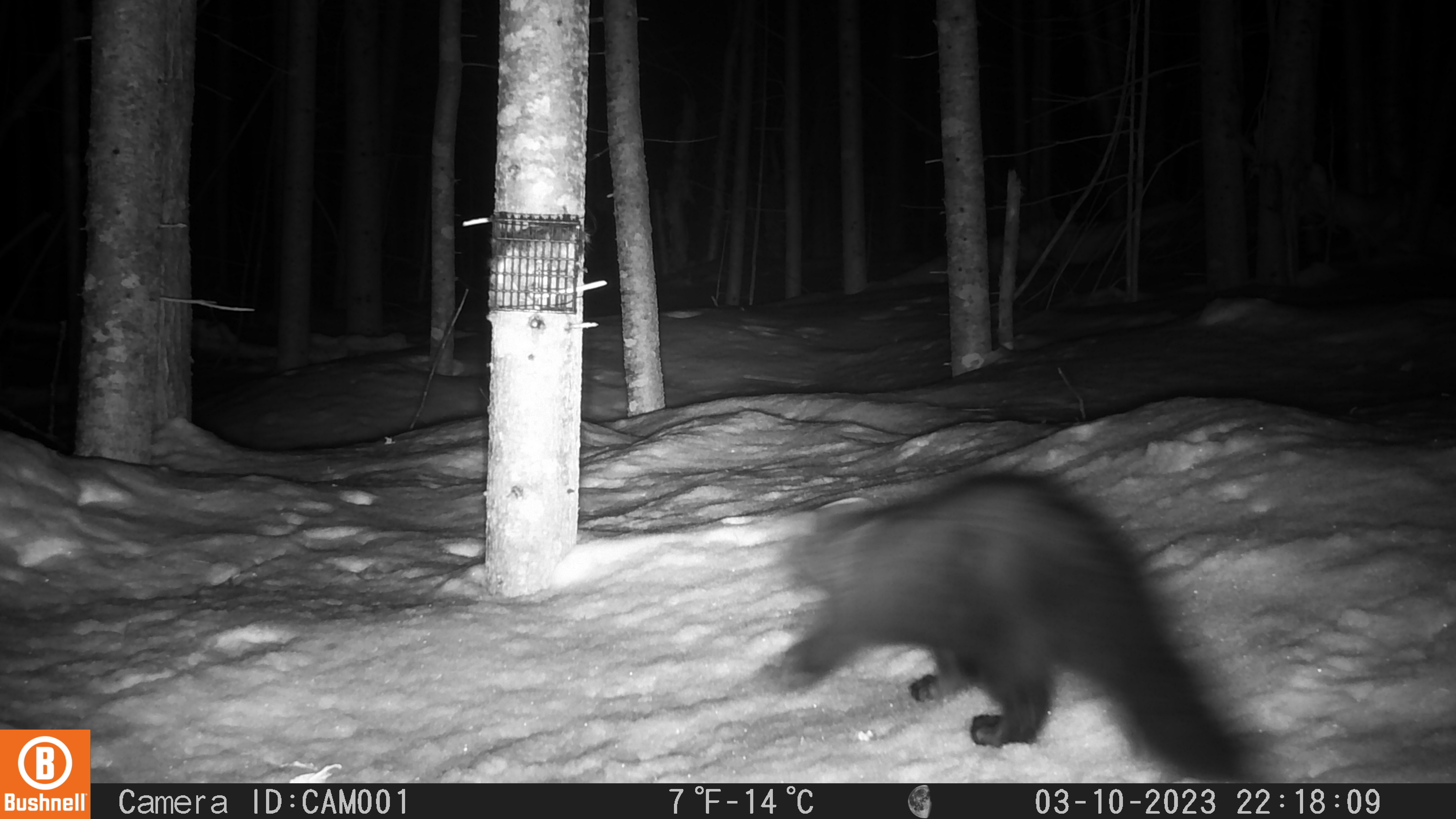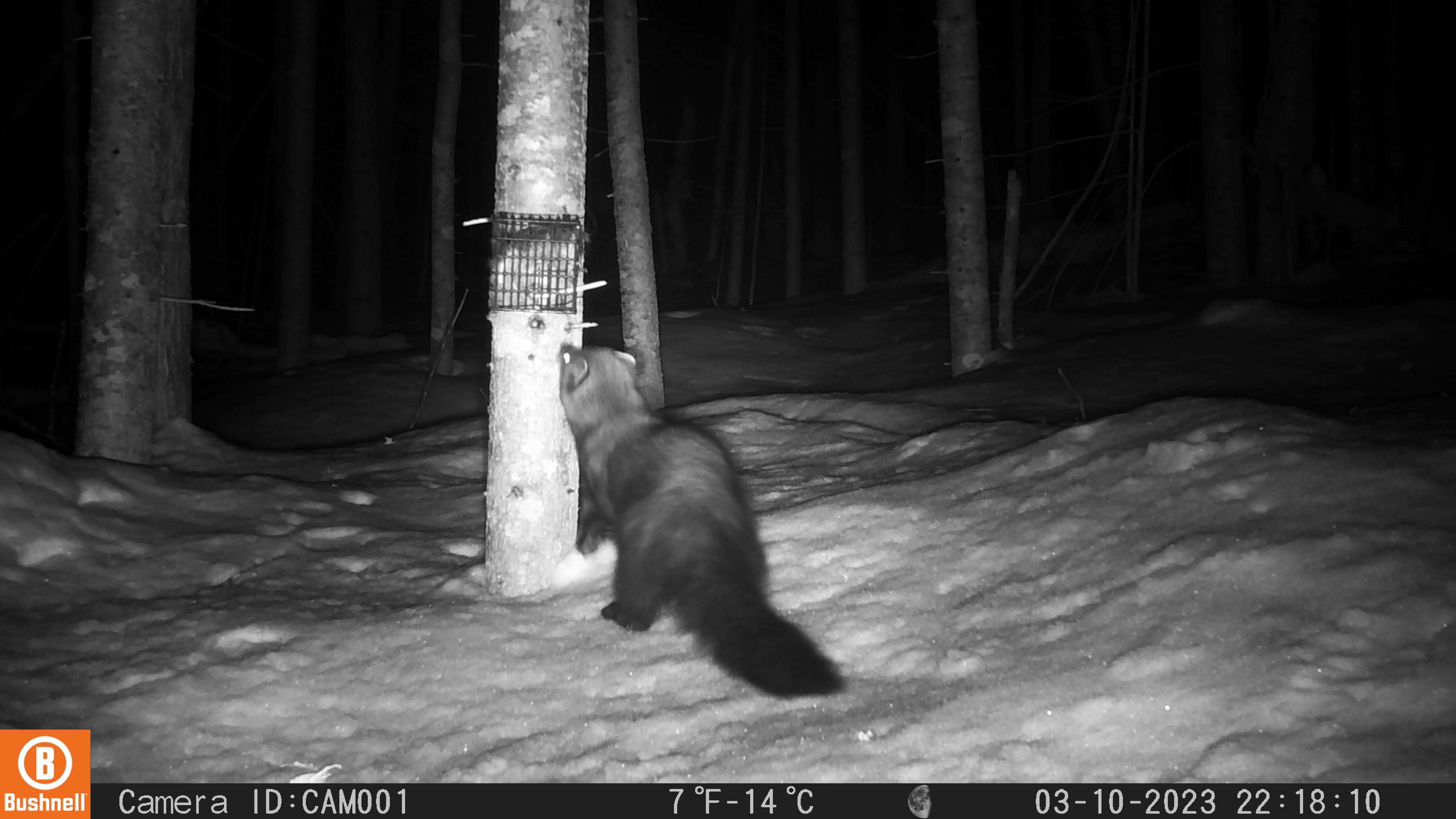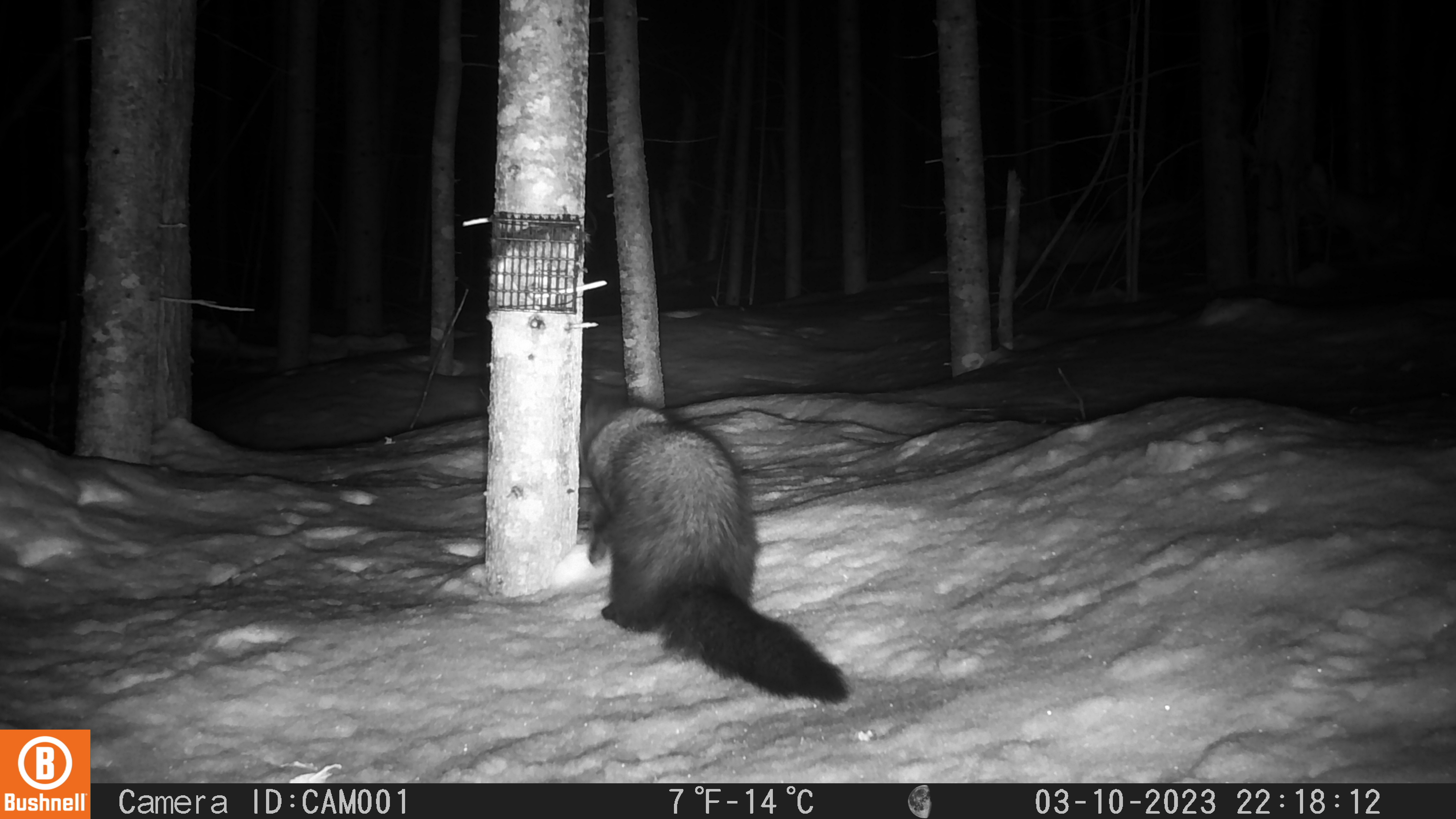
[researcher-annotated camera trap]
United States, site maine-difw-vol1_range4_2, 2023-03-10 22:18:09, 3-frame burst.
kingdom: Animalia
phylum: Chordata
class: Mammalia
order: Carnivora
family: Mustelidae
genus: Pekania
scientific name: Pekania pennanti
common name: fisher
Fisher (Pekania pennanti).